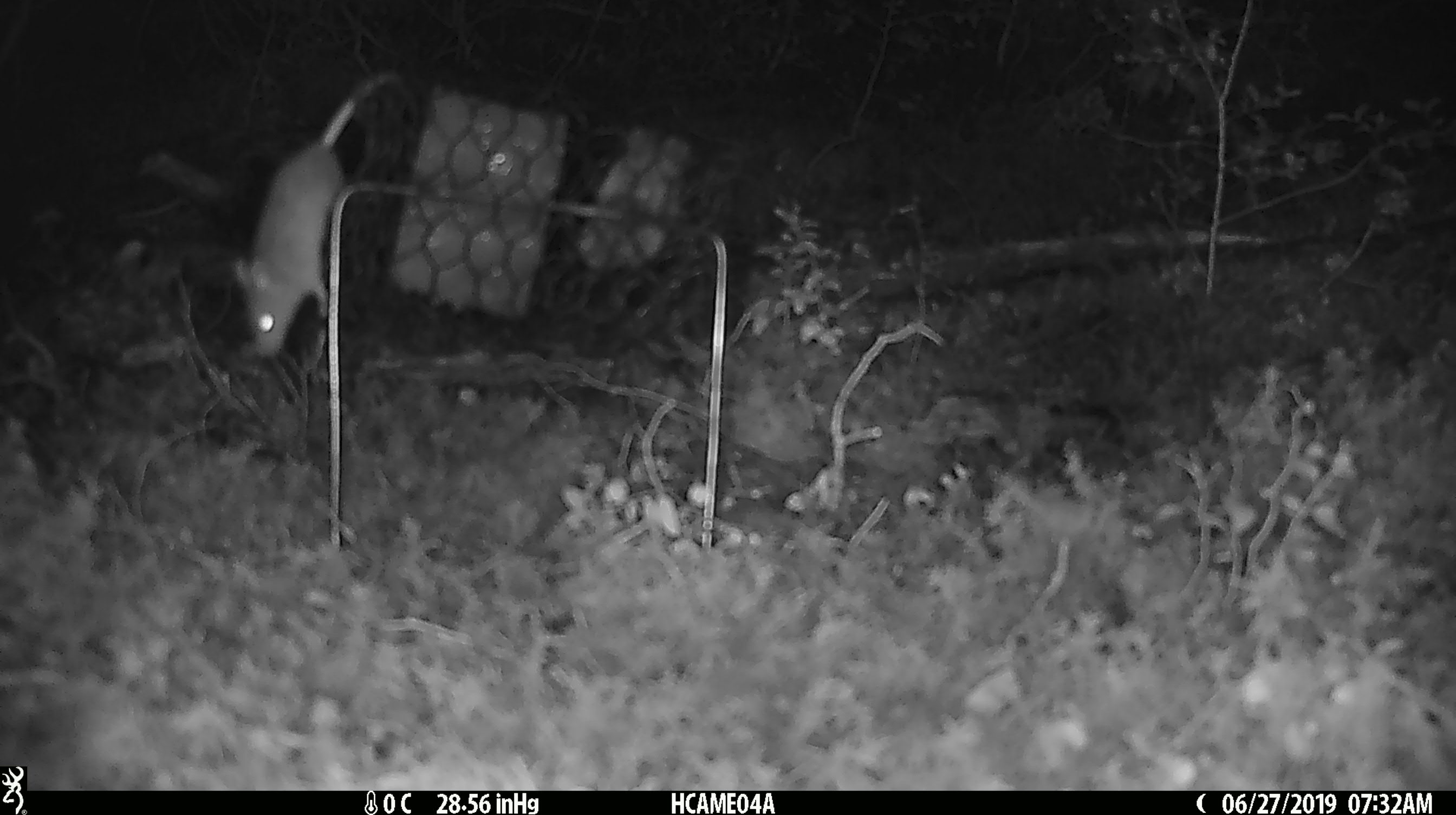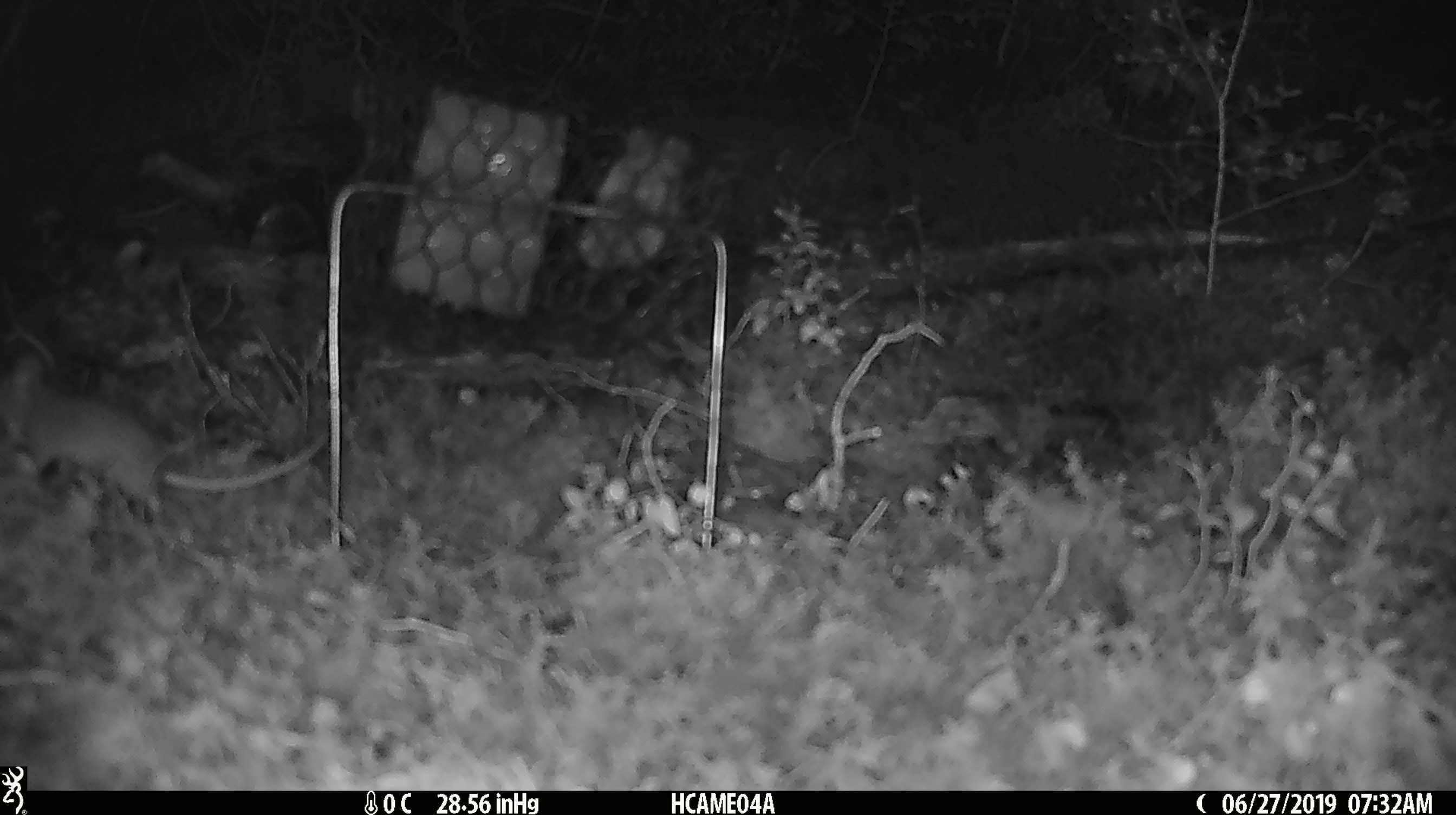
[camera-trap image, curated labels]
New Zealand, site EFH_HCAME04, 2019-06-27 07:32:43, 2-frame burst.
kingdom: Animalia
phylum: Chordata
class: Mammalia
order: Rodentia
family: Muridae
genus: Mus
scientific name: Mus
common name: mouse